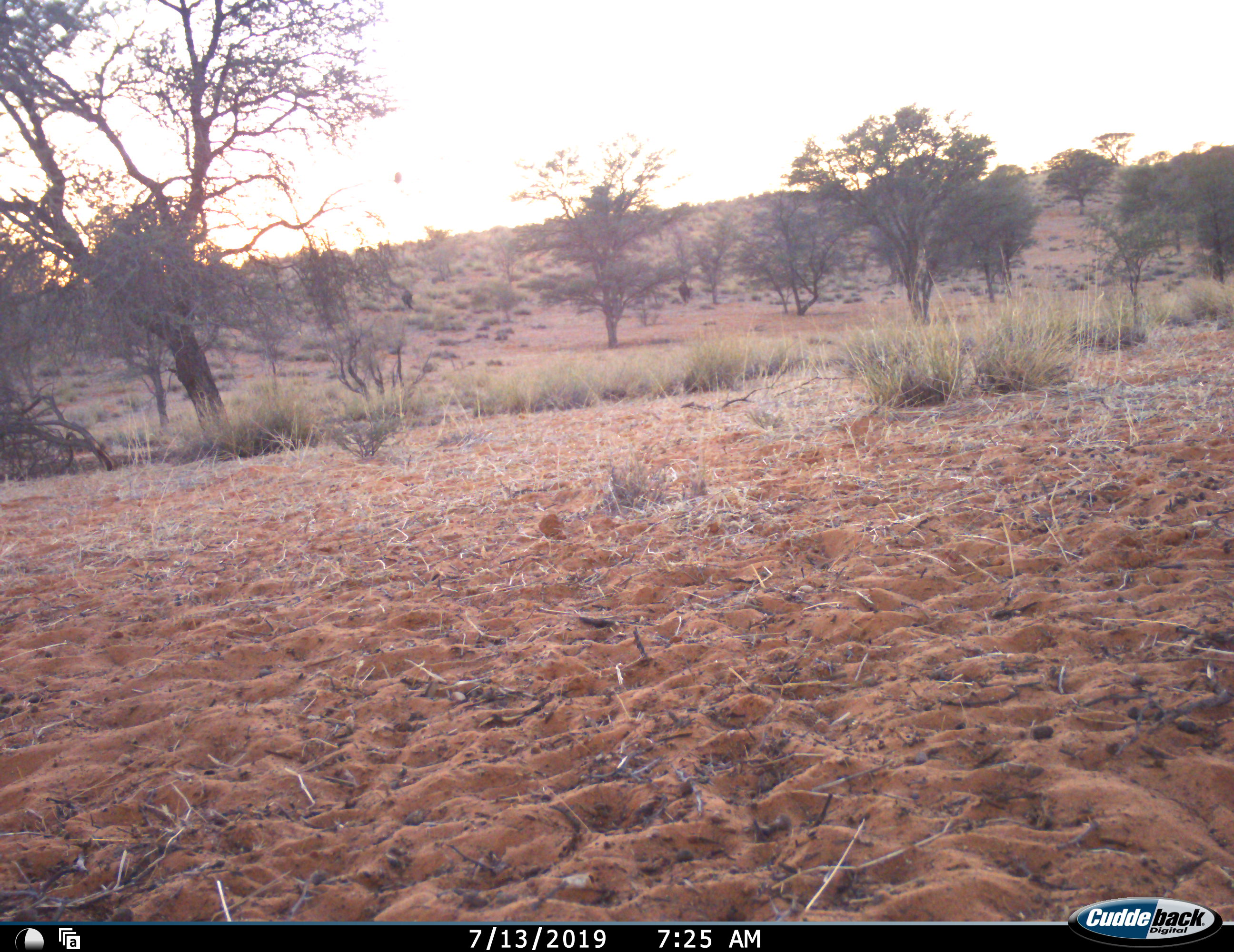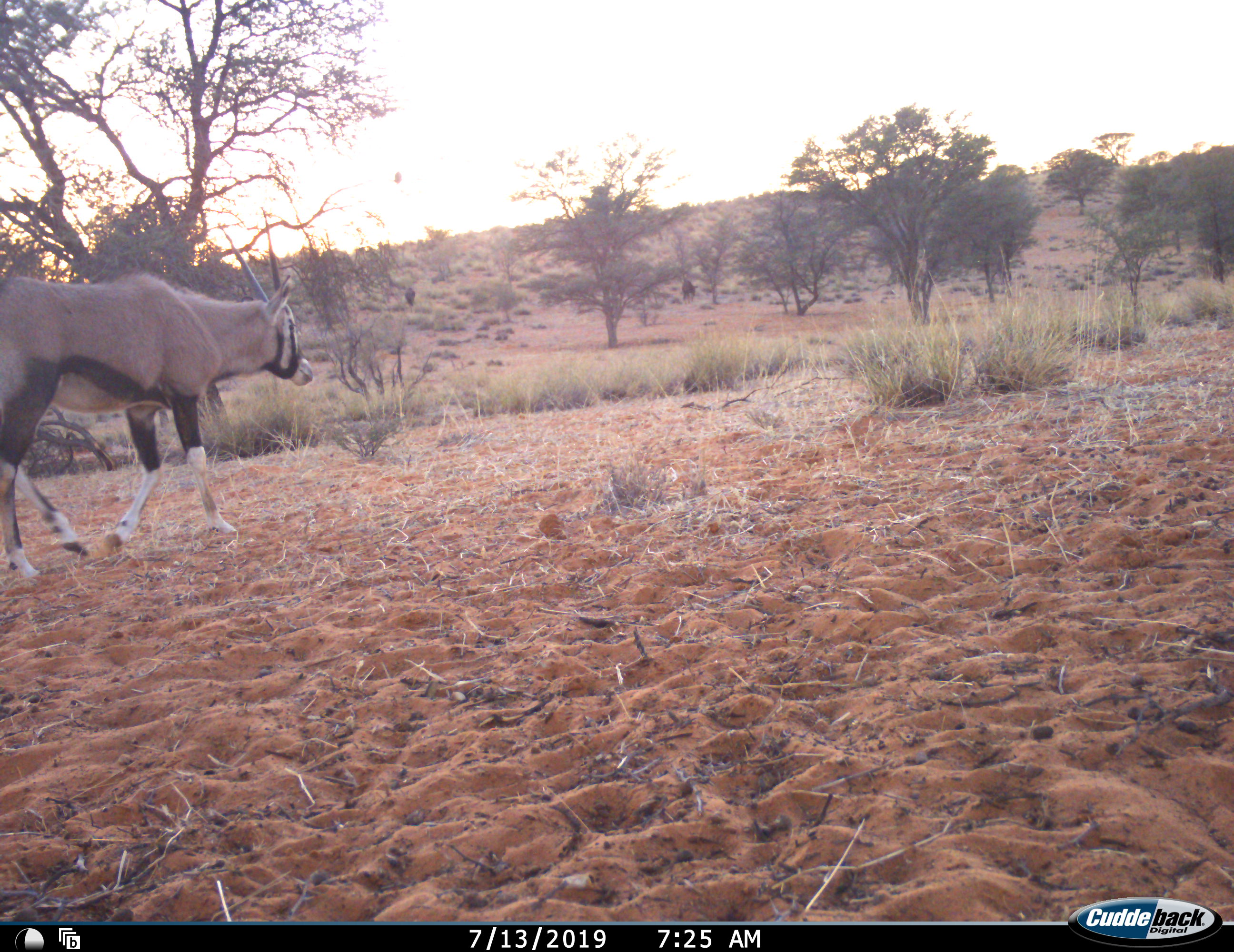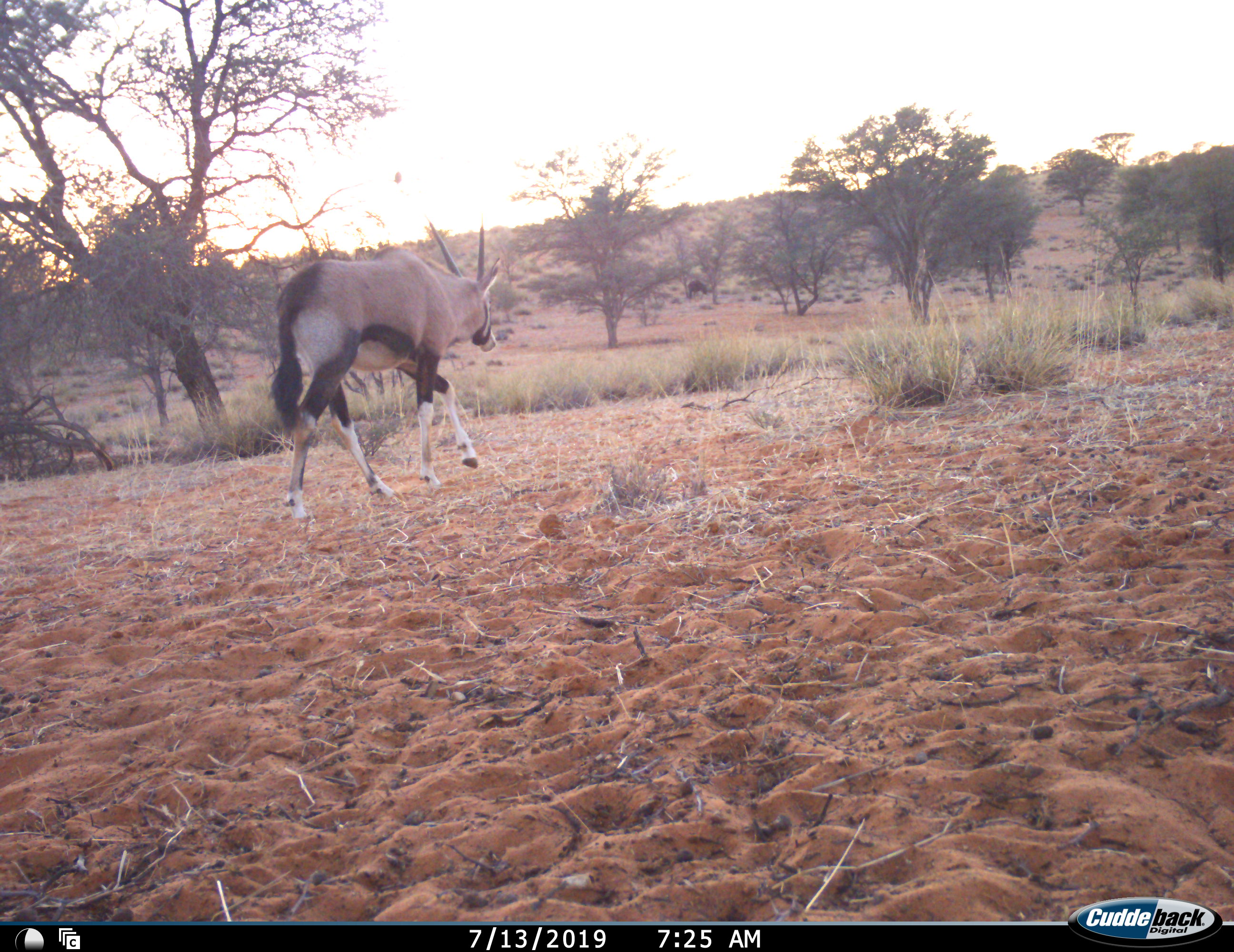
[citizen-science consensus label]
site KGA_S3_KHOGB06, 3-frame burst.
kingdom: Animalia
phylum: Chordata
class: Mammalia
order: Artiodactyla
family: Bovidae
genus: Oryx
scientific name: Oryx gazella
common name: gemsbok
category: oryx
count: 1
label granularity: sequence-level